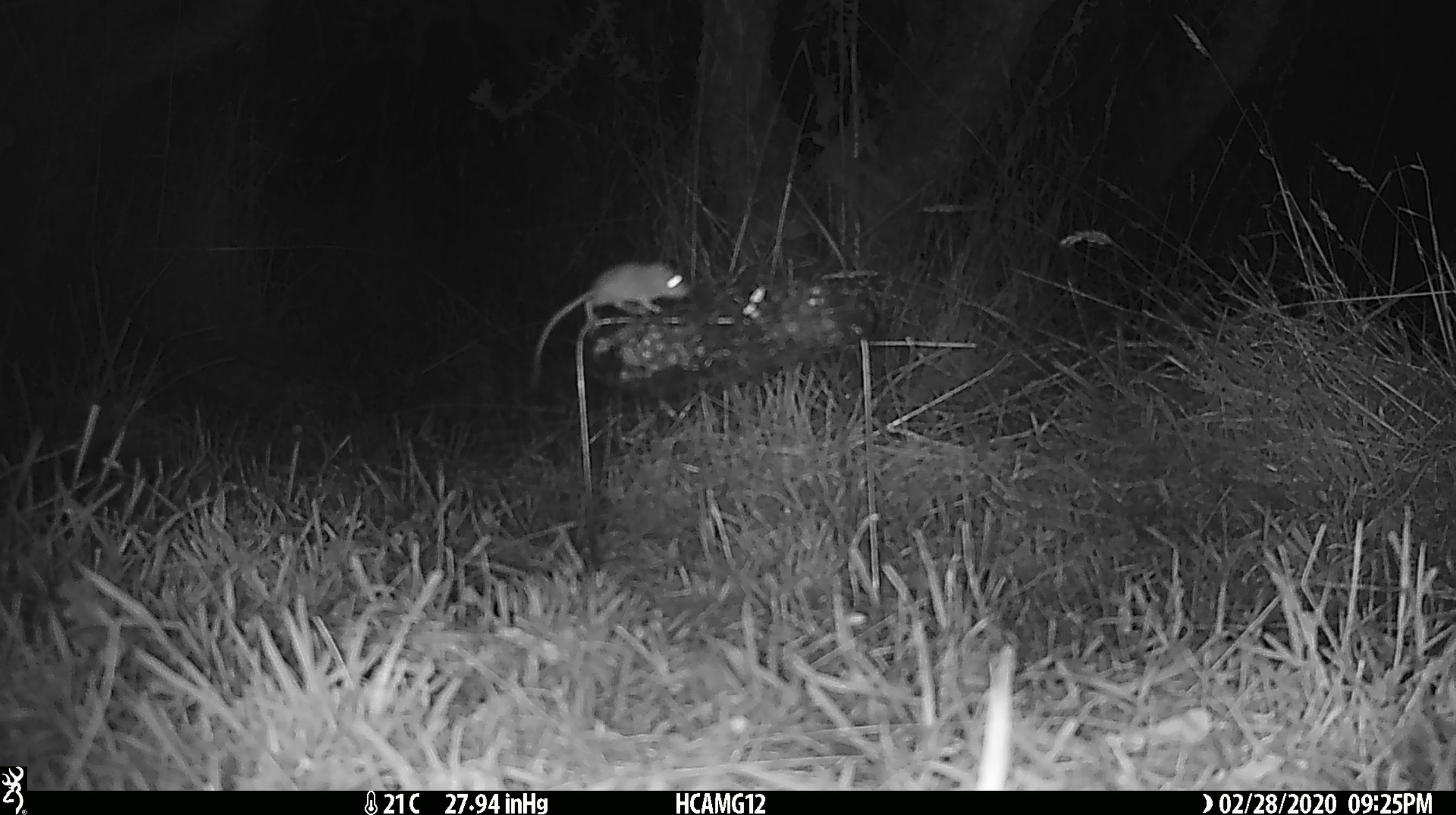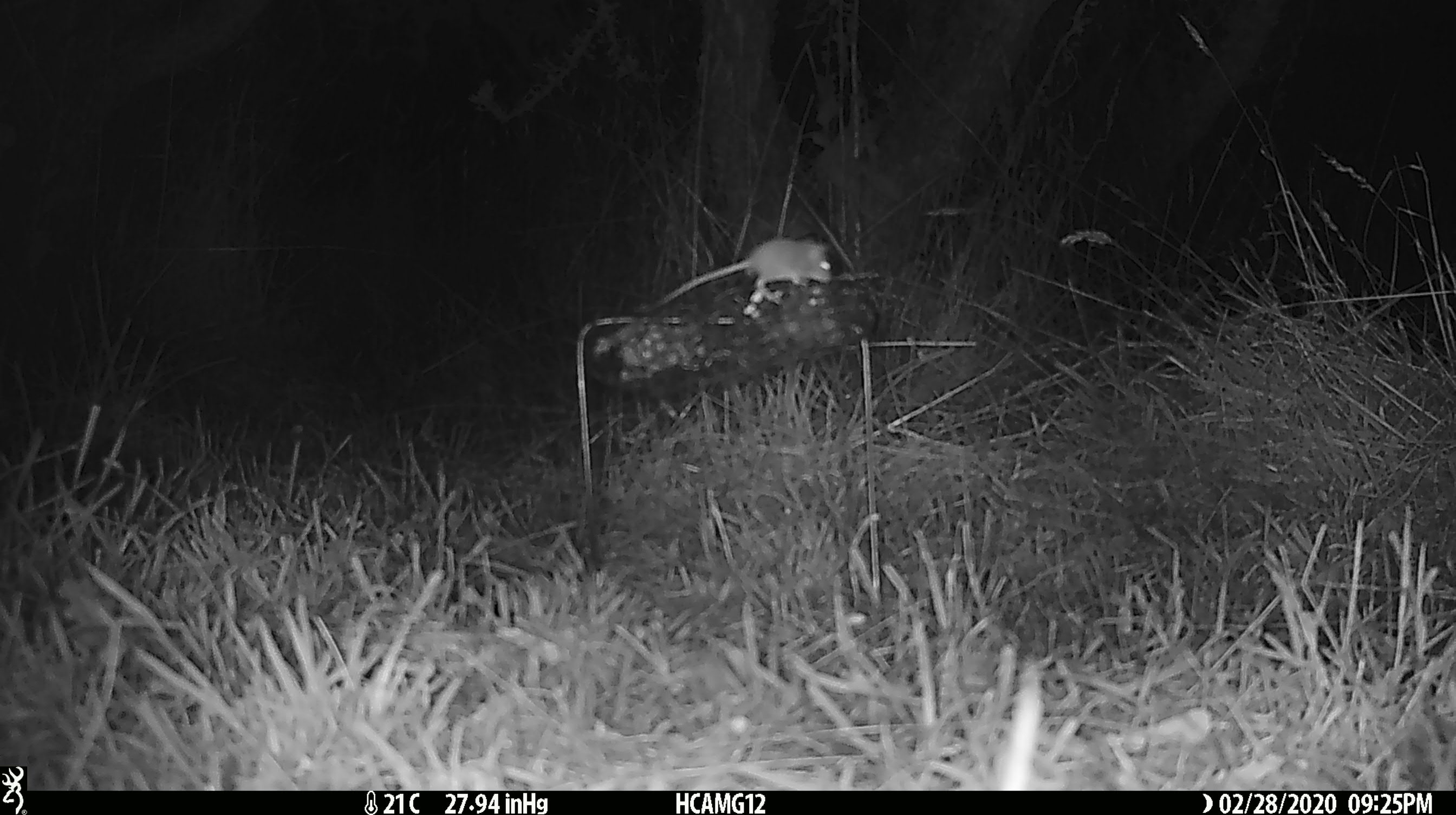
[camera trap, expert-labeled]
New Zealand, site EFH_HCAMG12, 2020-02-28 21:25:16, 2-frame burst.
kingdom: Animalia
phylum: Chordata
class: Mammalia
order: Rodentia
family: Muridae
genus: Mus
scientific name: Mus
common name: mouse